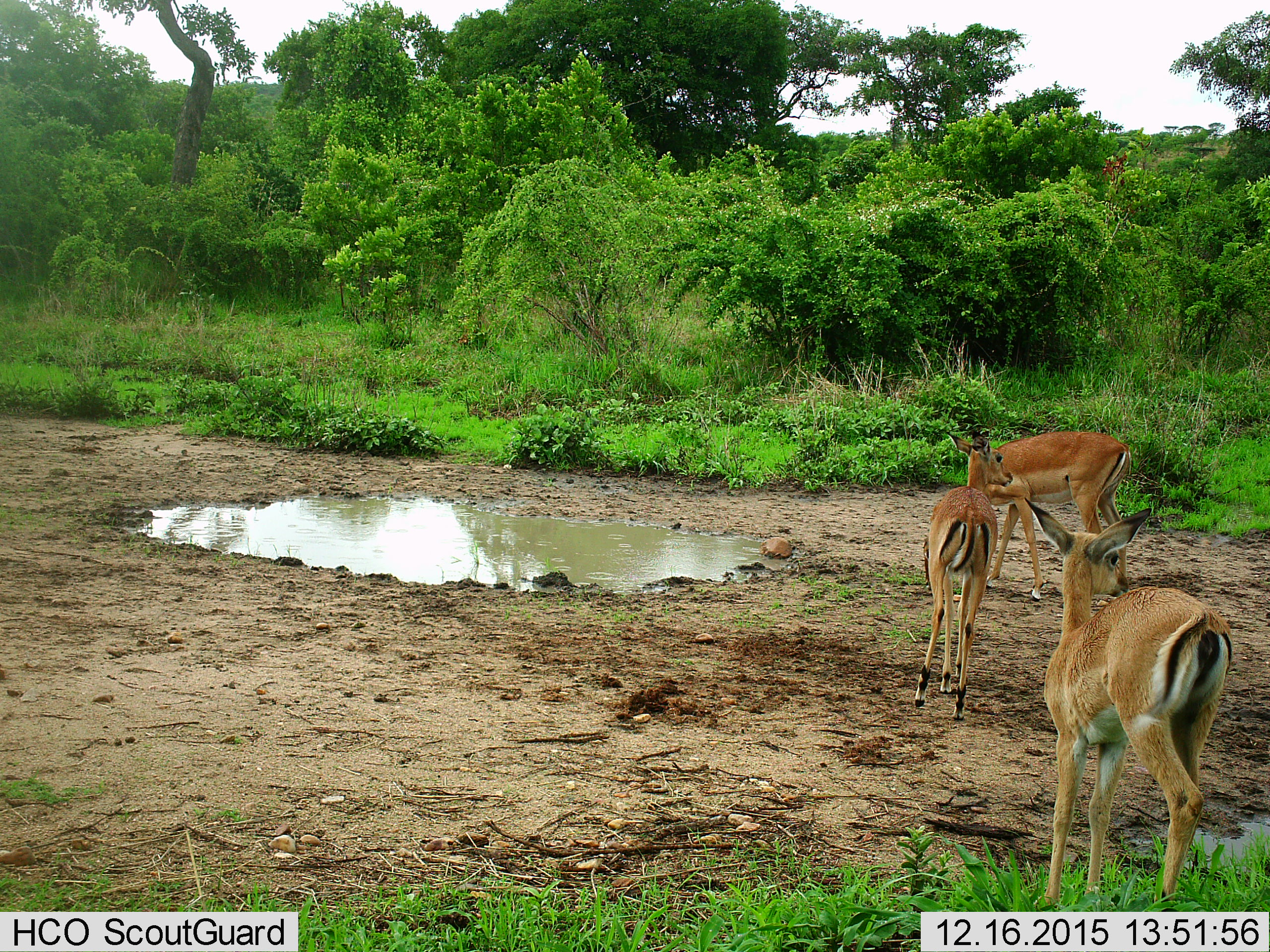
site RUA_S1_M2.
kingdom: Animalia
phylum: Chordata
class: Mammalia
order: Artiodactyla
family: Bovidae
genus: Aepyceros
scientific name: Aepyceros melampus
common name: impala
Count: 3.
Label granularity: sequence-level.